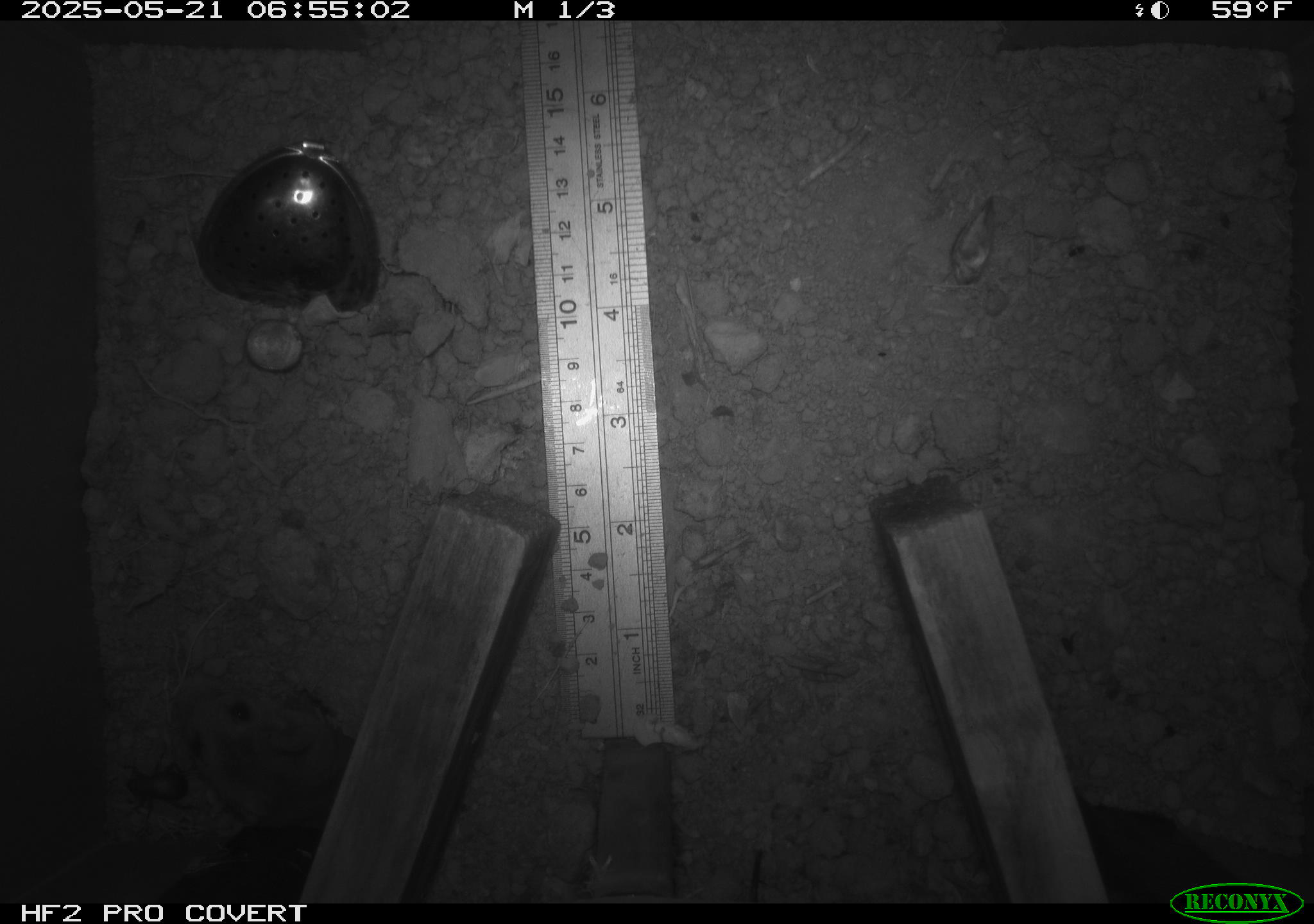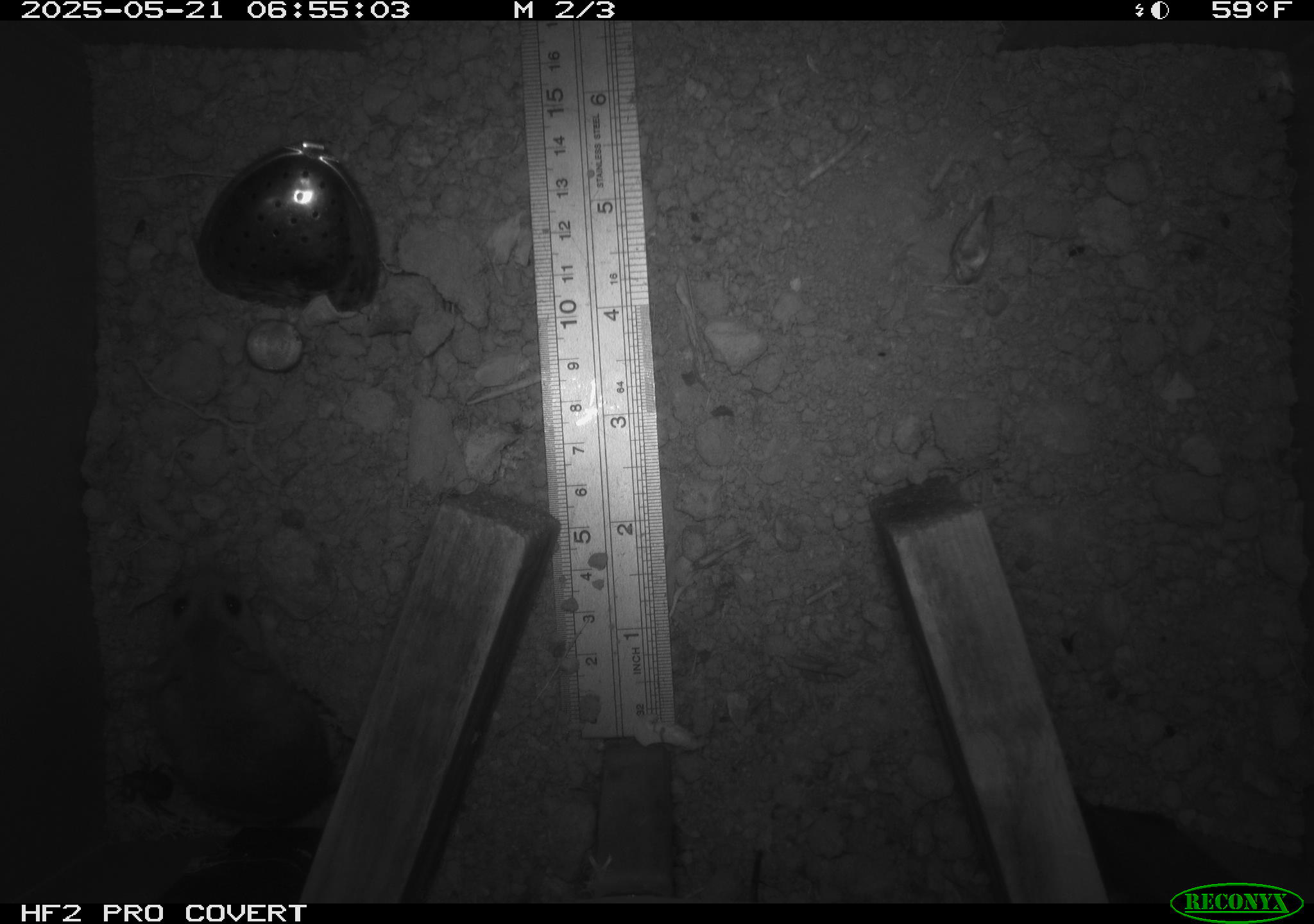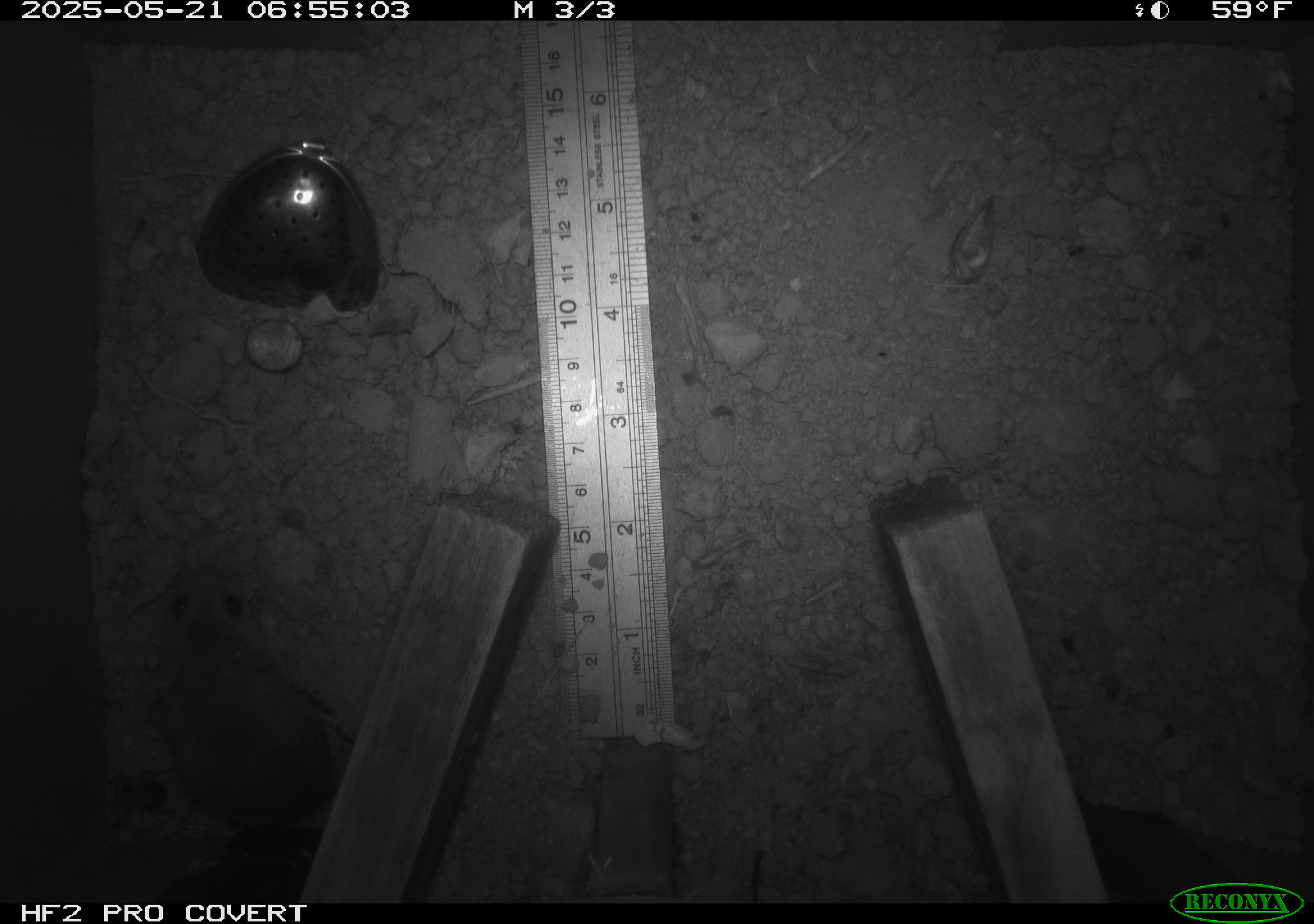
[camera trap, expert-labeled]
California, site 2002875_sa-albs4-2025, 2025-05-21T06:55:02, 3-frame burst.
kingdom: Animalia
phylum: Chordata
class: Mammalia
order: Rodentia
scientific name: Rodentia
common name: mouse species